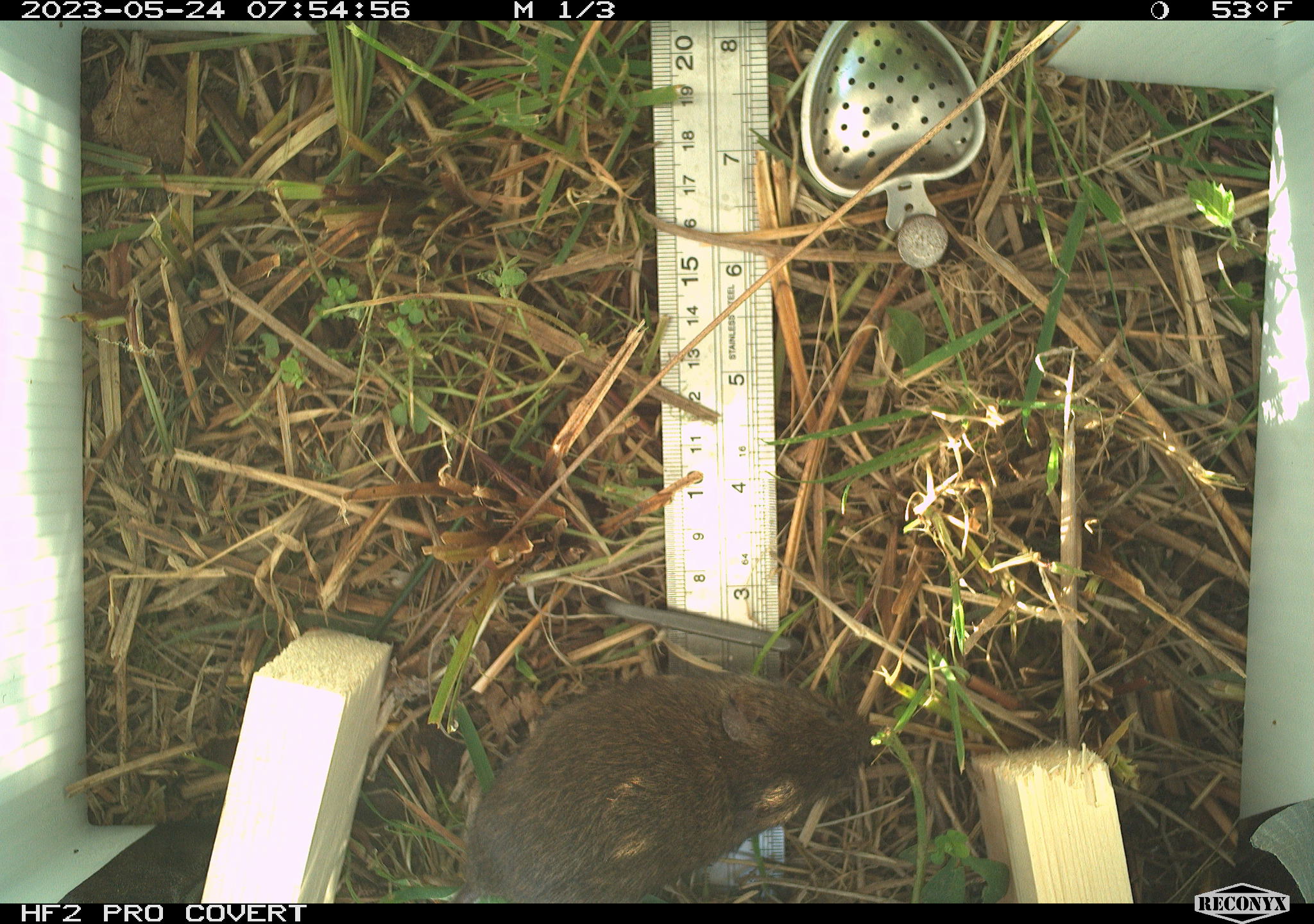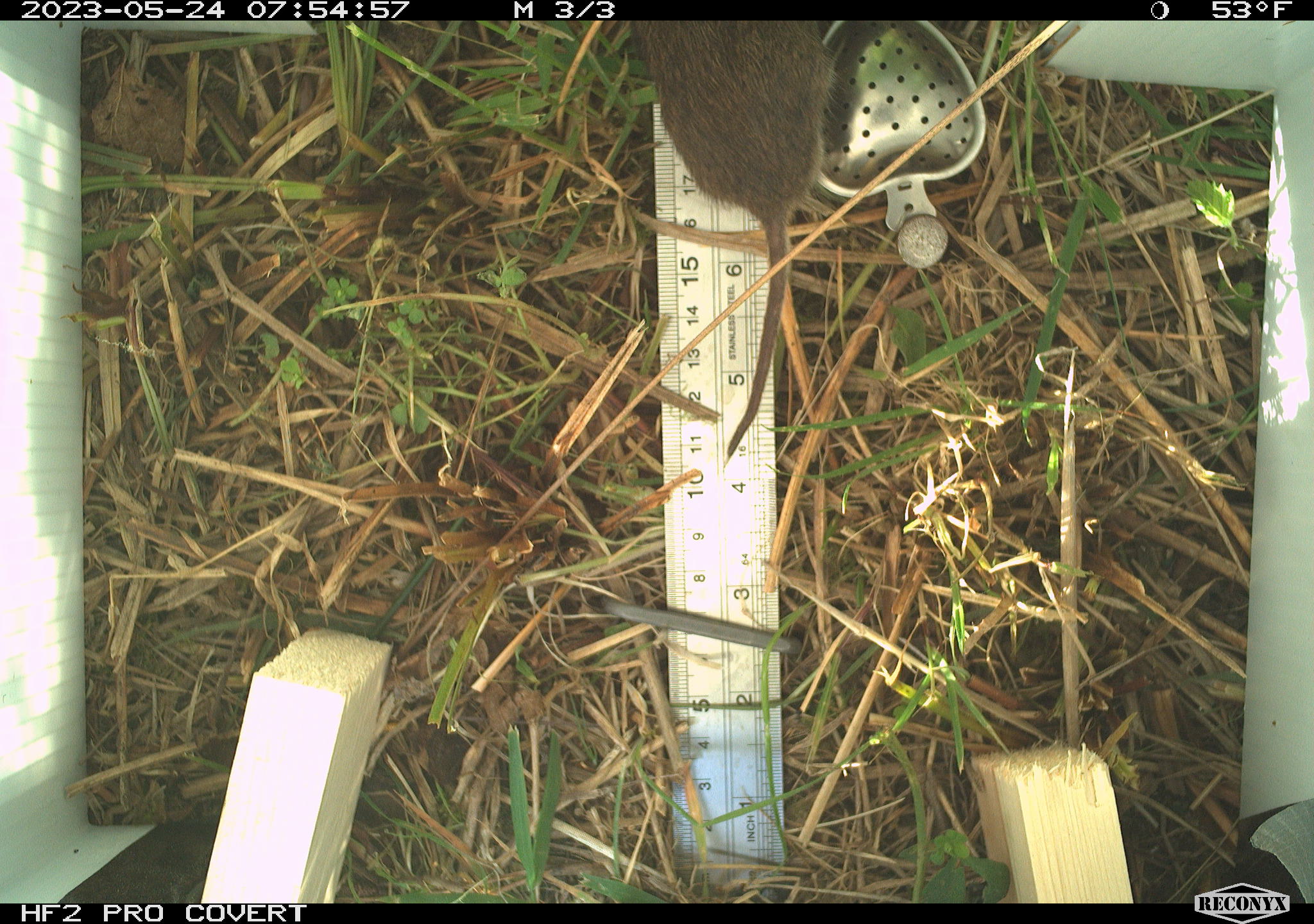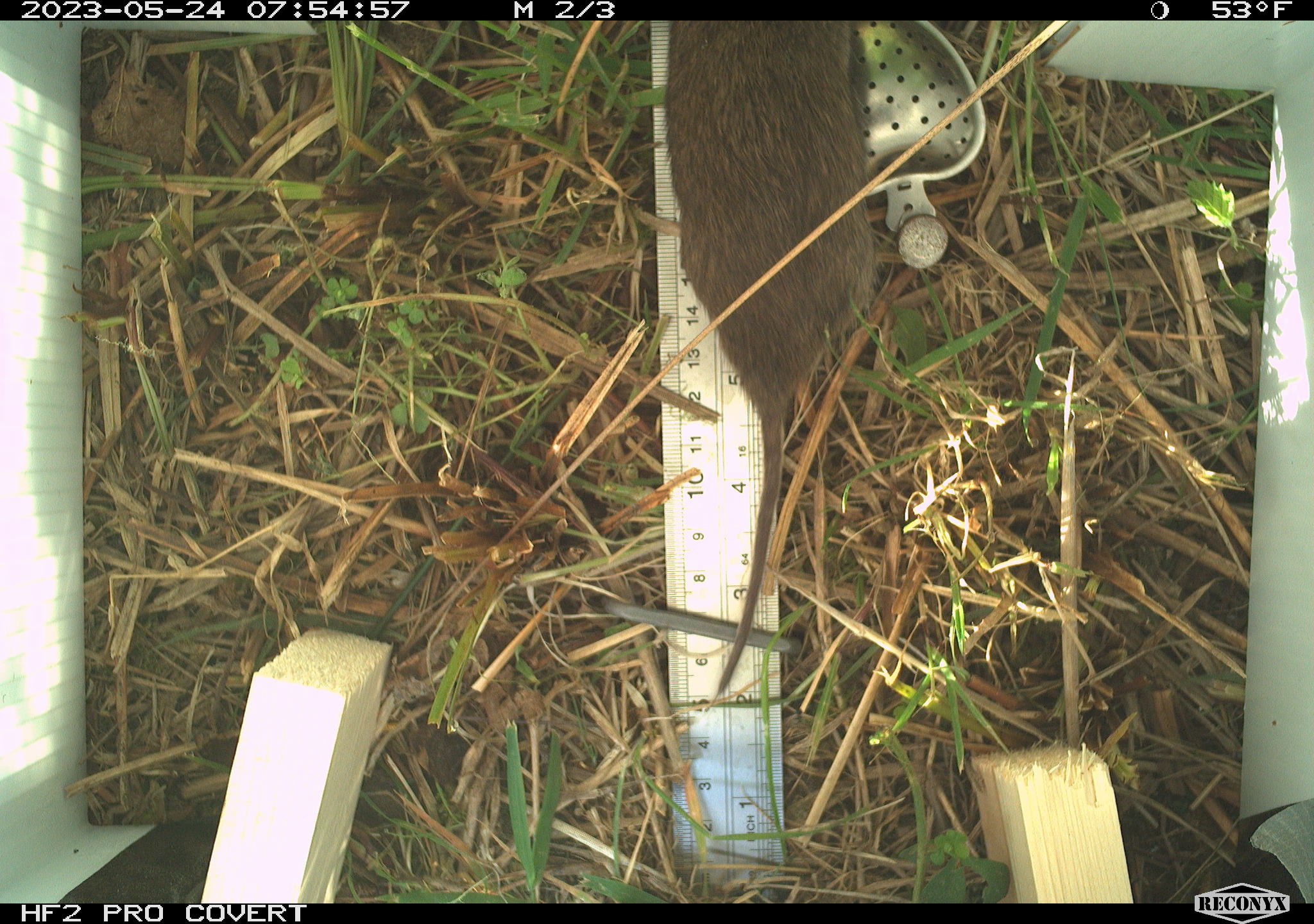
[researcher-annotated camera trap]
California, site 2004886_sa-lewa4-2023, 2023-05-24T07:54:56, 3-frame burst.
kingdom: Animalia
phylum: Chordata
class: Mammalia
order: Rodentia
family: Cricetidae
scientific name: Cricetidae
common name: hamsters, voles, lemmings, and allies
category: cricetidae family